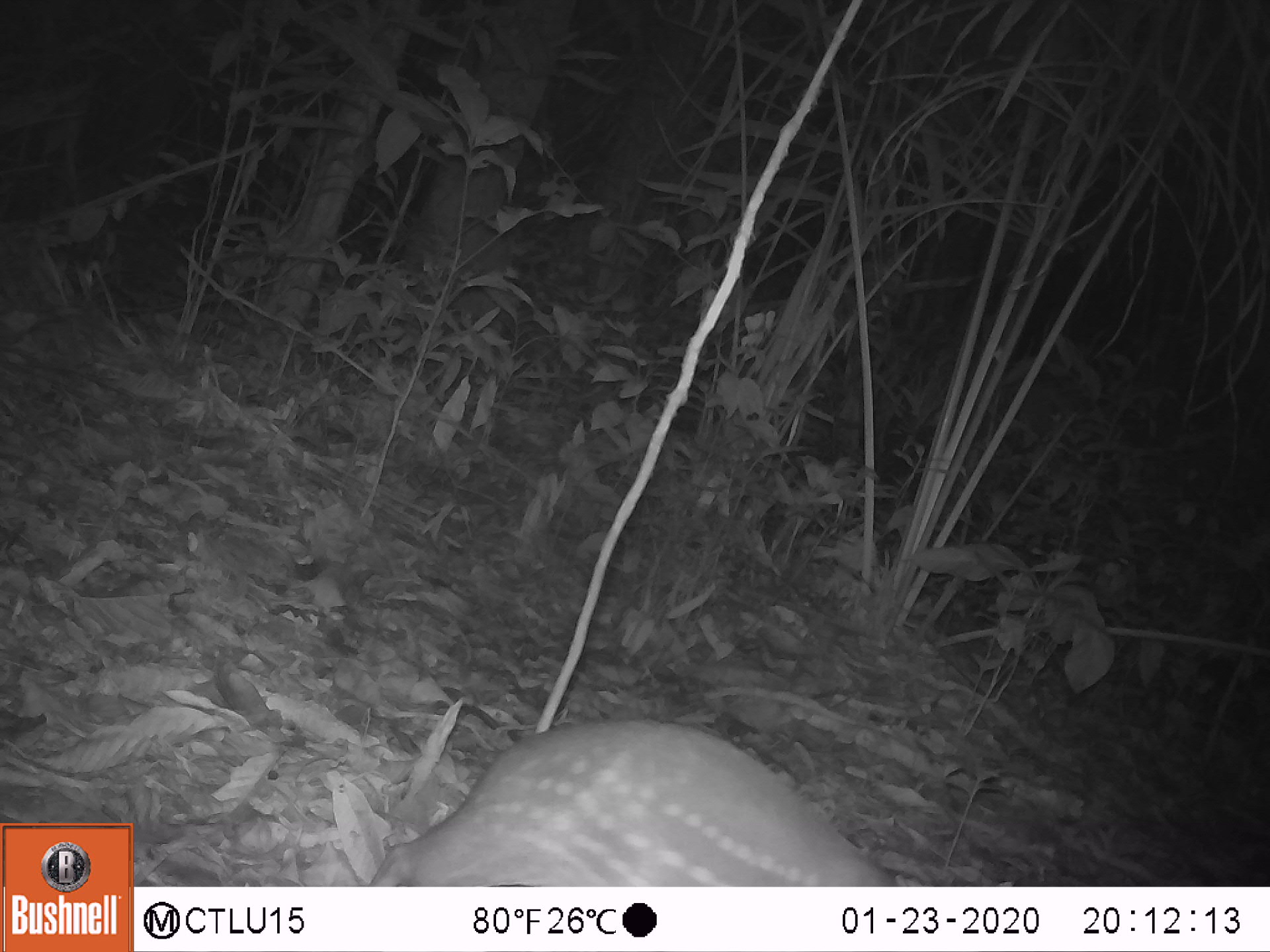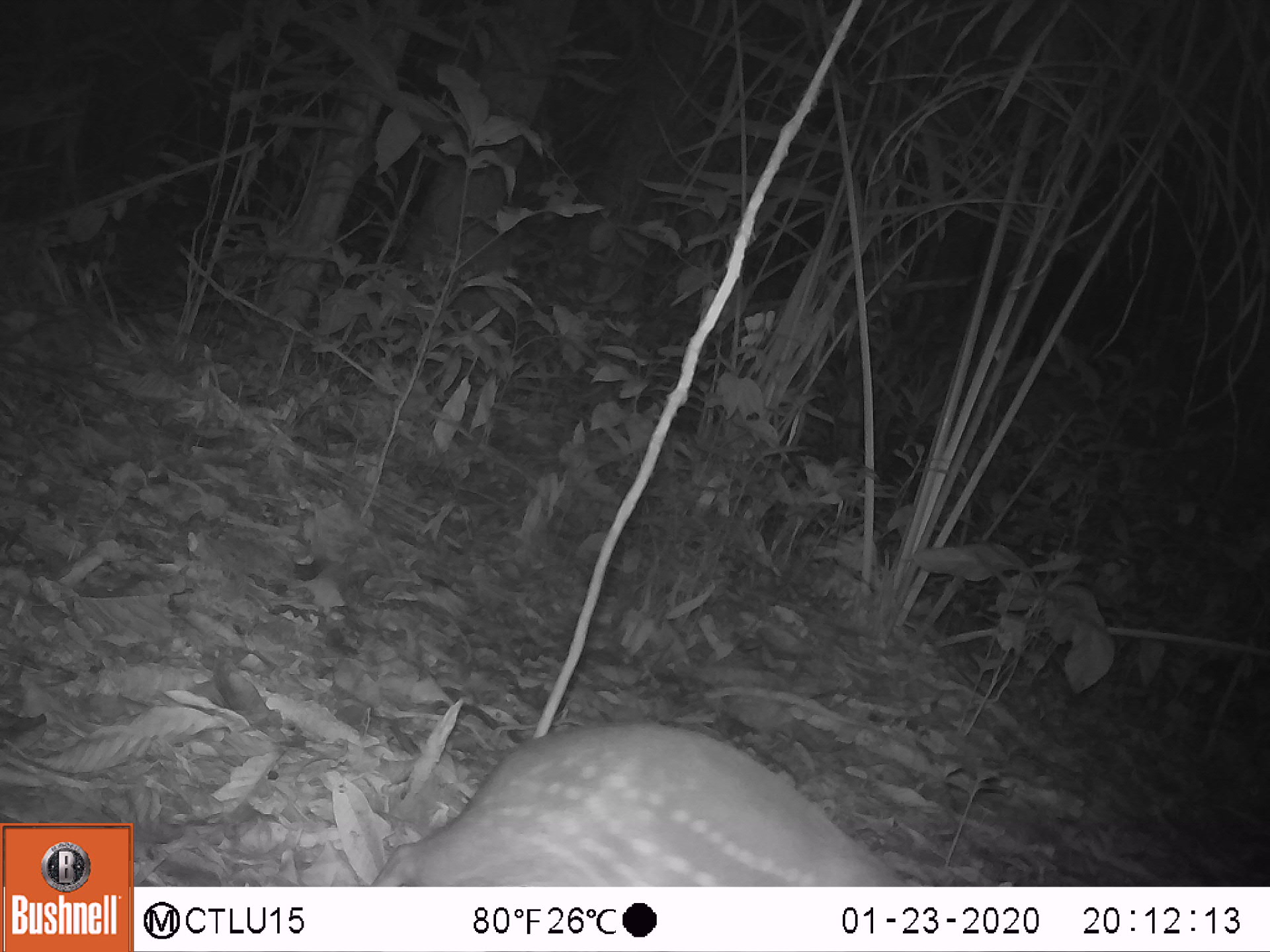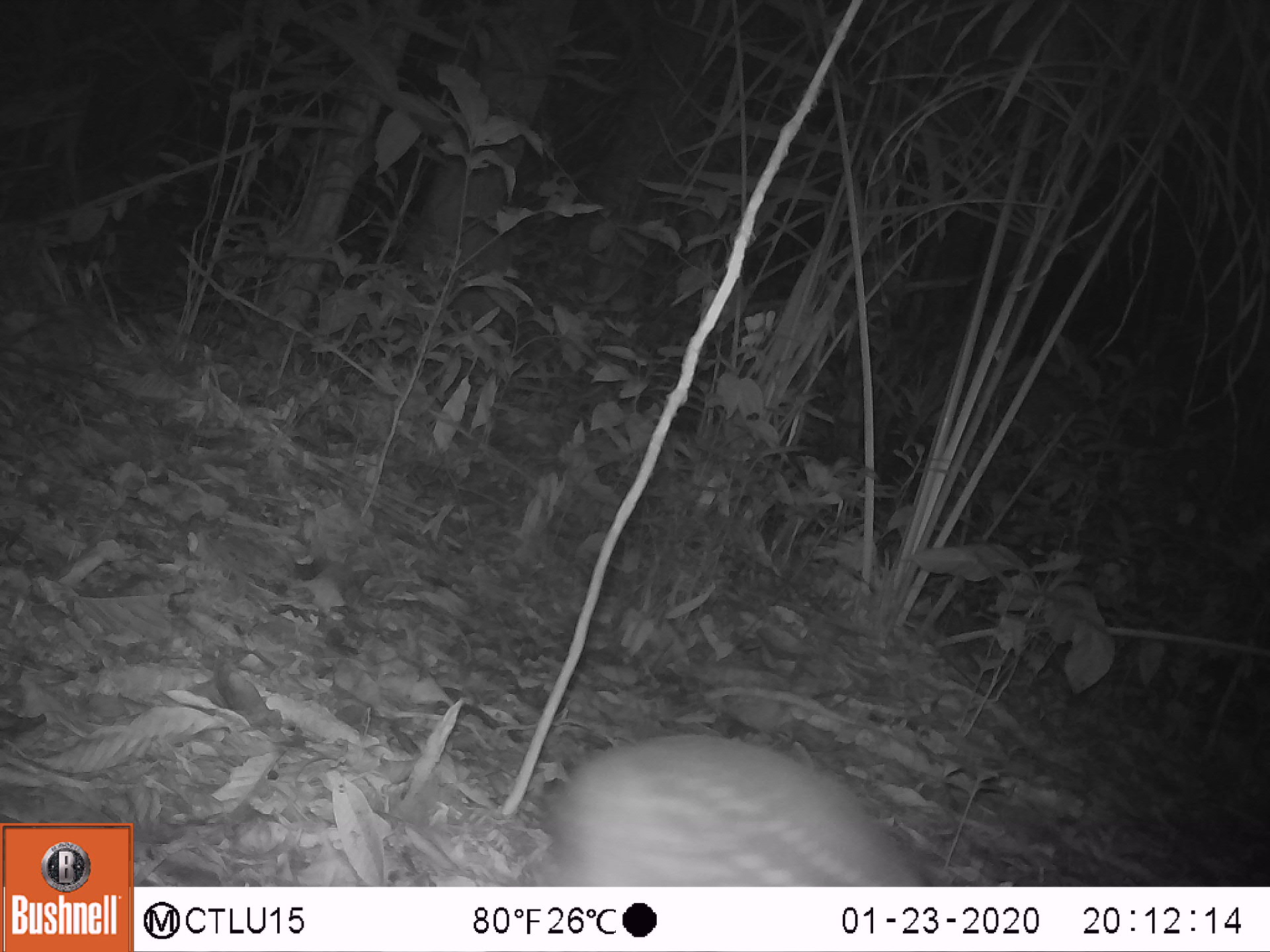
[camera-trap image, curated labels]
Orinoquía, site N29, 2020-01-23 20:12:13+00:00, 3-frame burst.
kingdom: Animalia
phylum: Chordata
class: Mammalia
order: Rodentia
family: Cuniculidae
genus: Cuniculus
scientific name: Cuniculus paca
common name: spotted paca